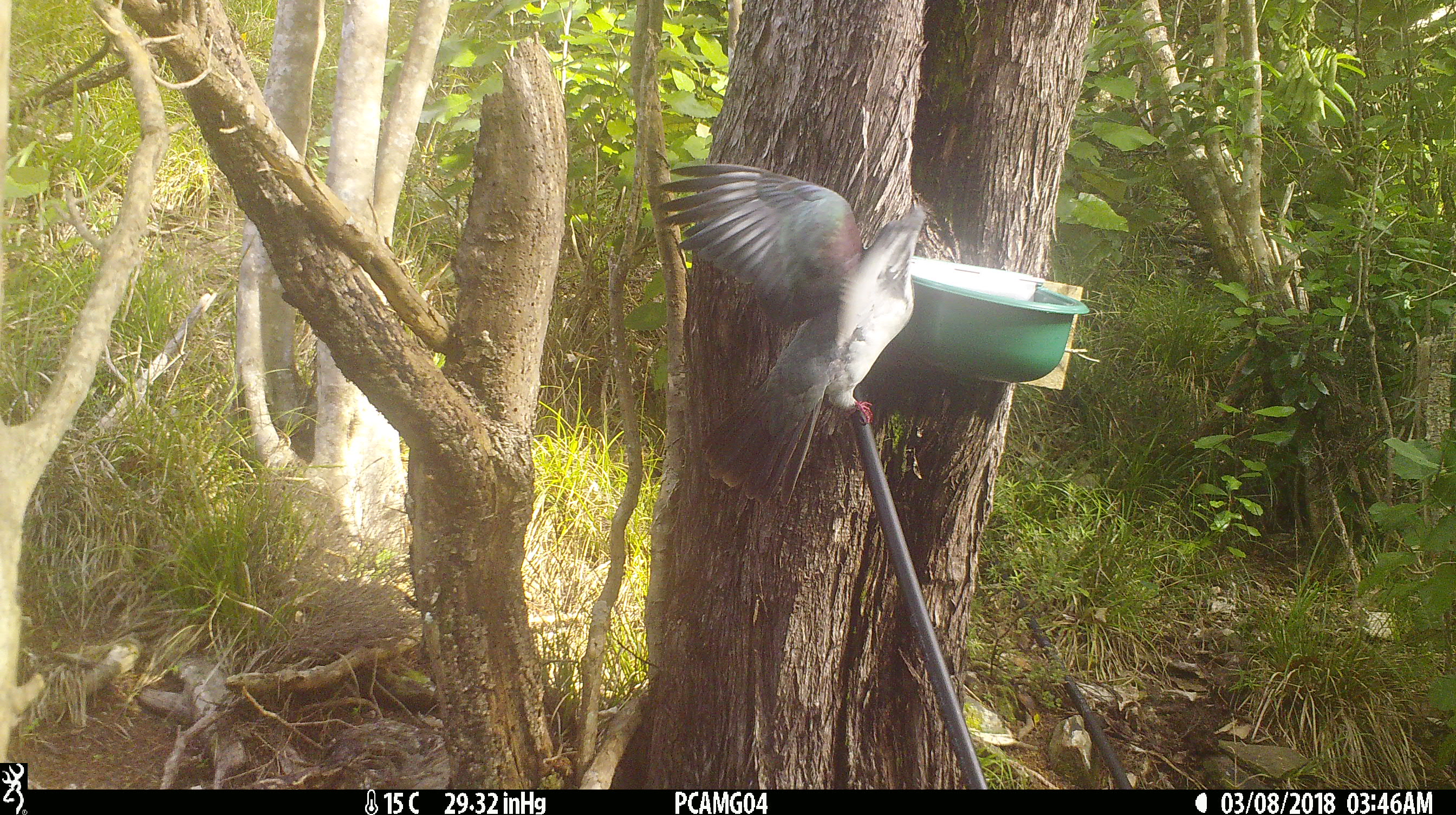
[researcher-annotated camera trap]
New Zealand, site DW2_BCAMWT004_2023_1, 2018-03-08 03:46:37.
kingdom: Animalia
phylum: Chordata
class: Aves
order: Columbiformes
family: Columbidae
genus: Hemiphaga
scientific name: Hemiphaga novaeseelandiae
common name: new zealand pigeon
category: kereru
Kereru (new zealand pigeon) (Hemiphaga novaeseelandiae).